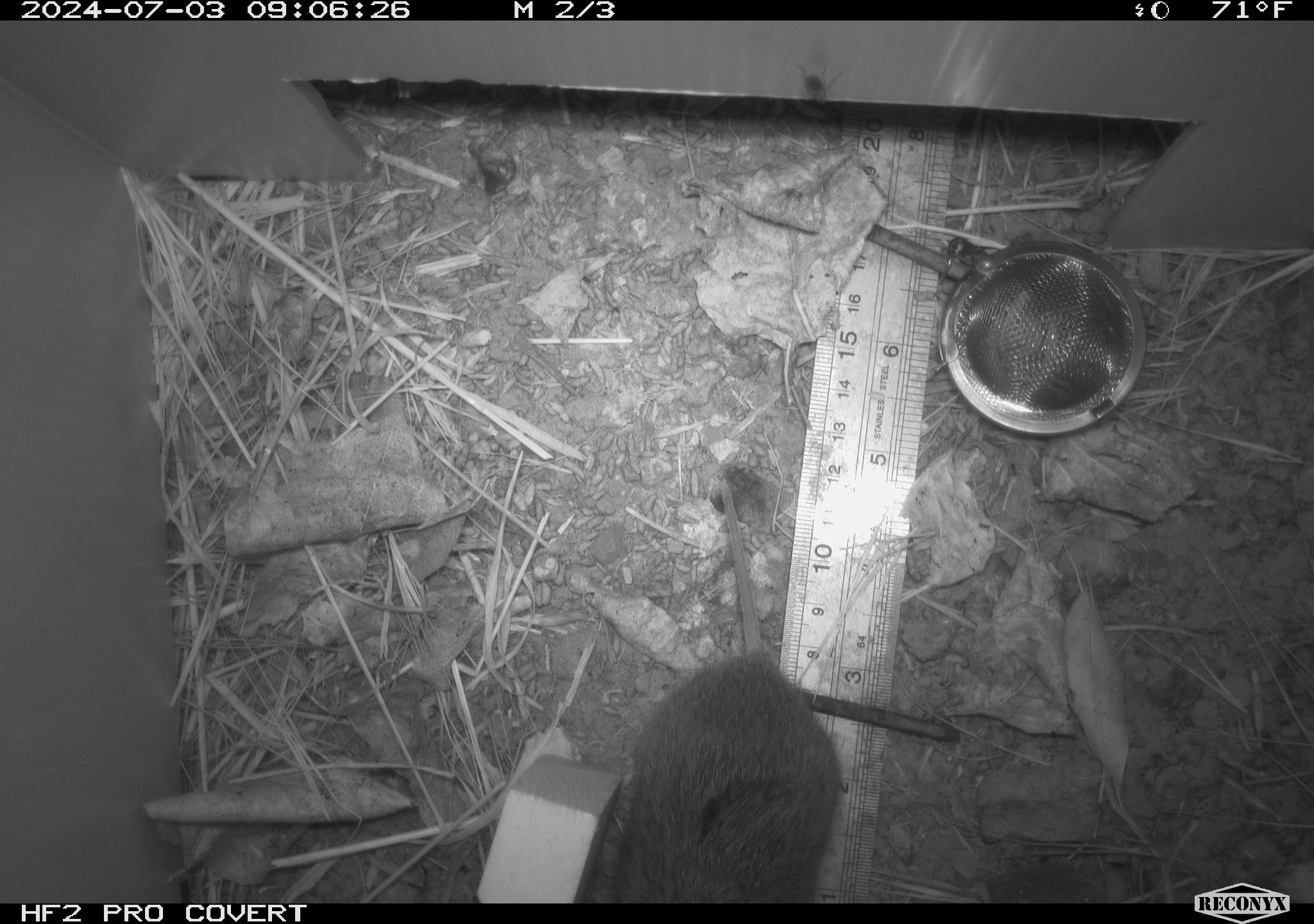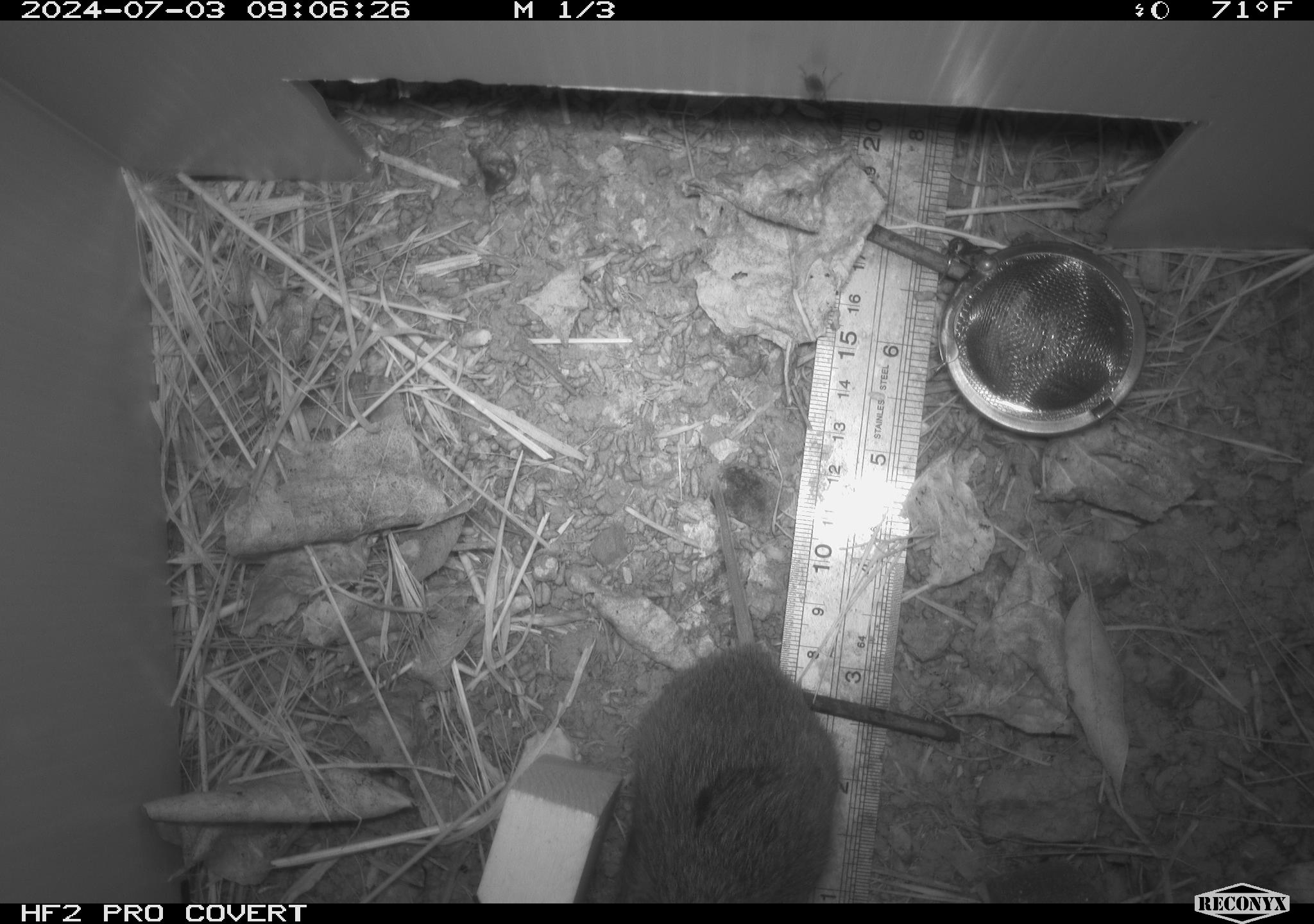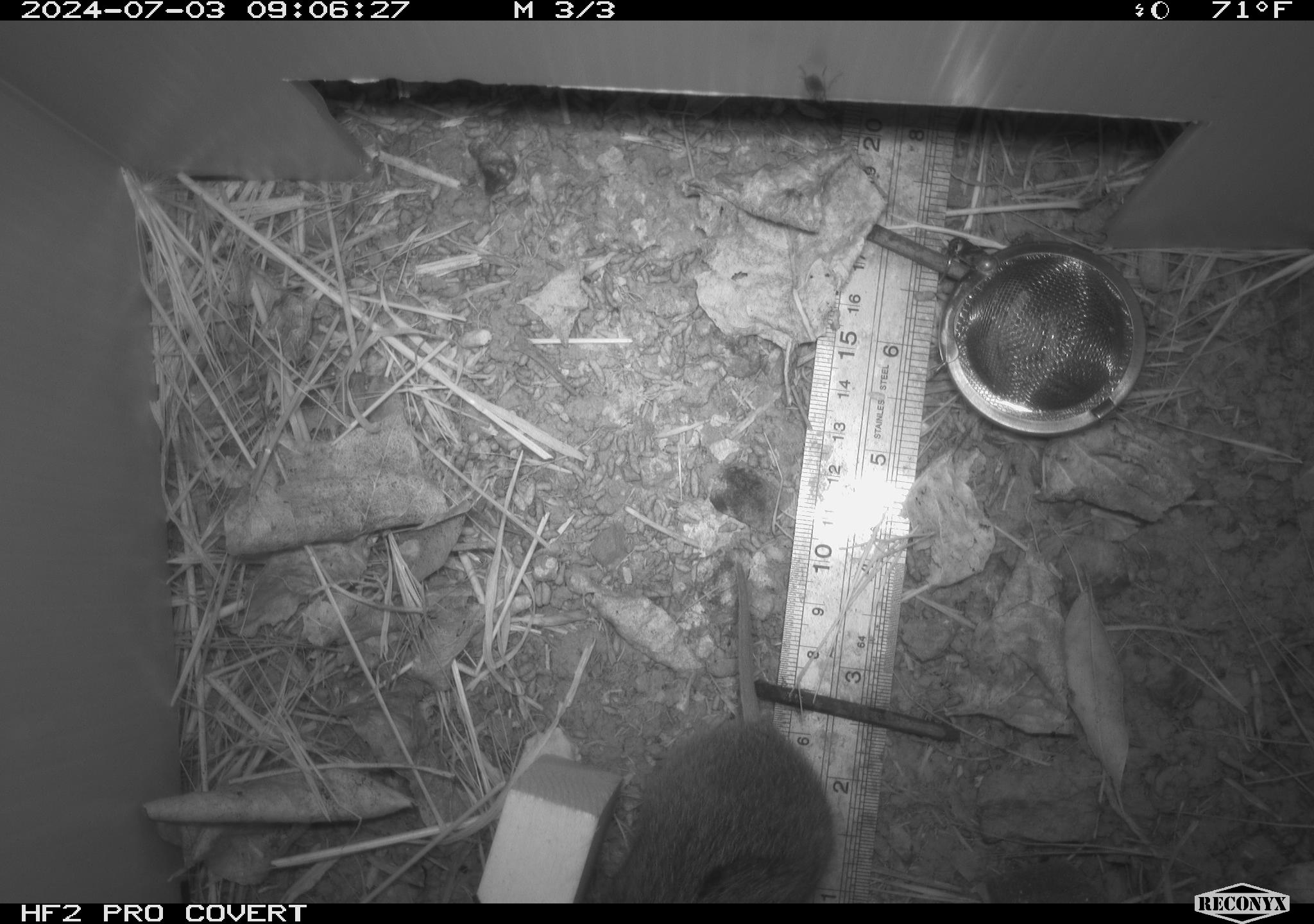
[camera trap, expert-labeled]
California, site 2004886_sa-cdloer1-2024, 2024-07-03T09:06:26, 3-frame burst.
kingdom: Animalia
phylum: Chordata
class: Mammalia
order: Rodentia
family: Cricetidae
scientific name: Arvicolinae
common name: voles, lemmings, and muskrats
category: arvicolinae subfamily